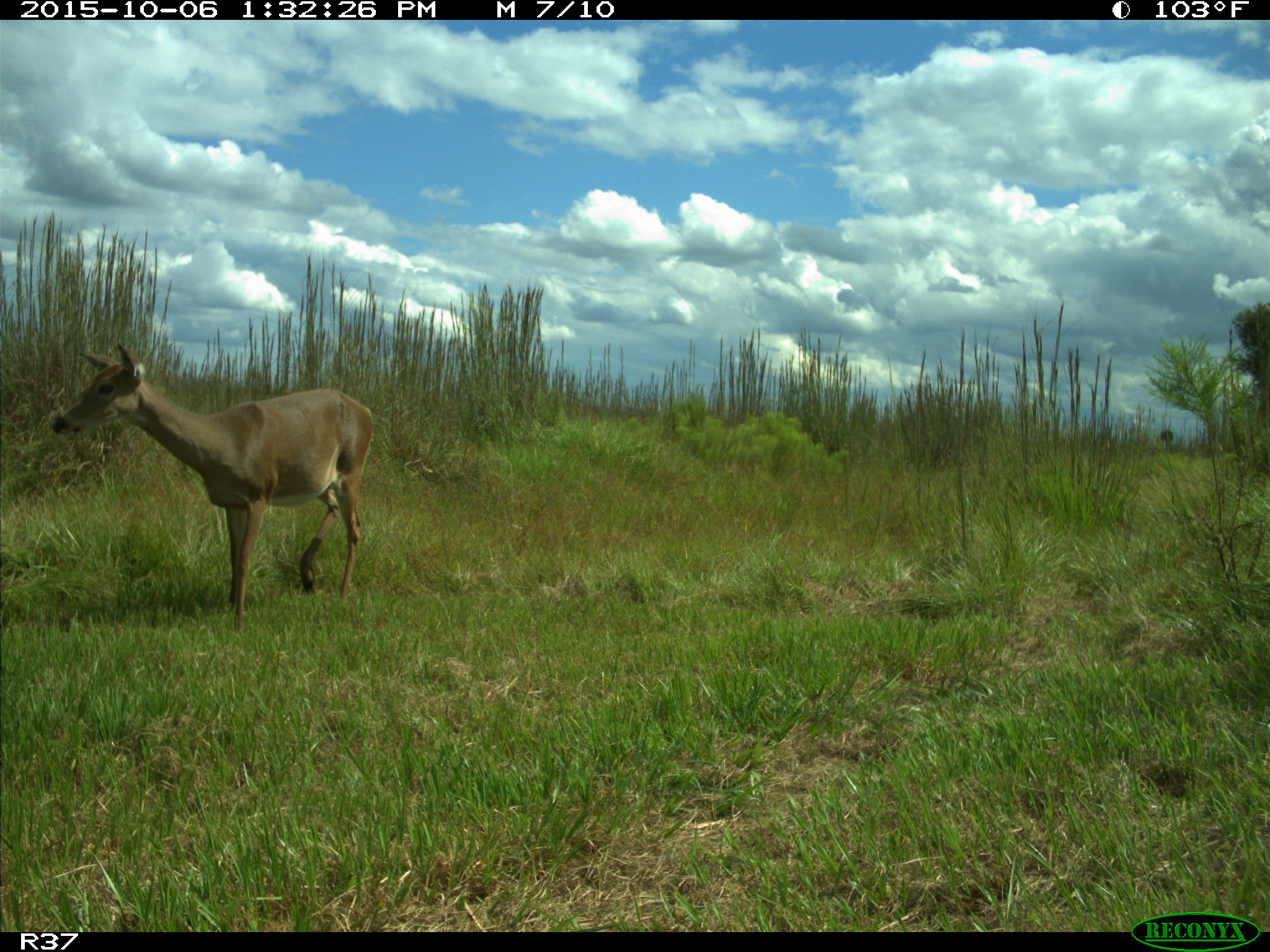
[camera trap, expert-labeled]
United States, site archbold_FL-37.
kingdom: Animalia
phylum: Chordata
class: Mammalia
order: Artiodactyla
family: Cervidae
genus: Odocoileus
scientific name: Odocoileus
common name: deer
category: unidentified deer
Unidentified deer (deer) (Odocoileus).